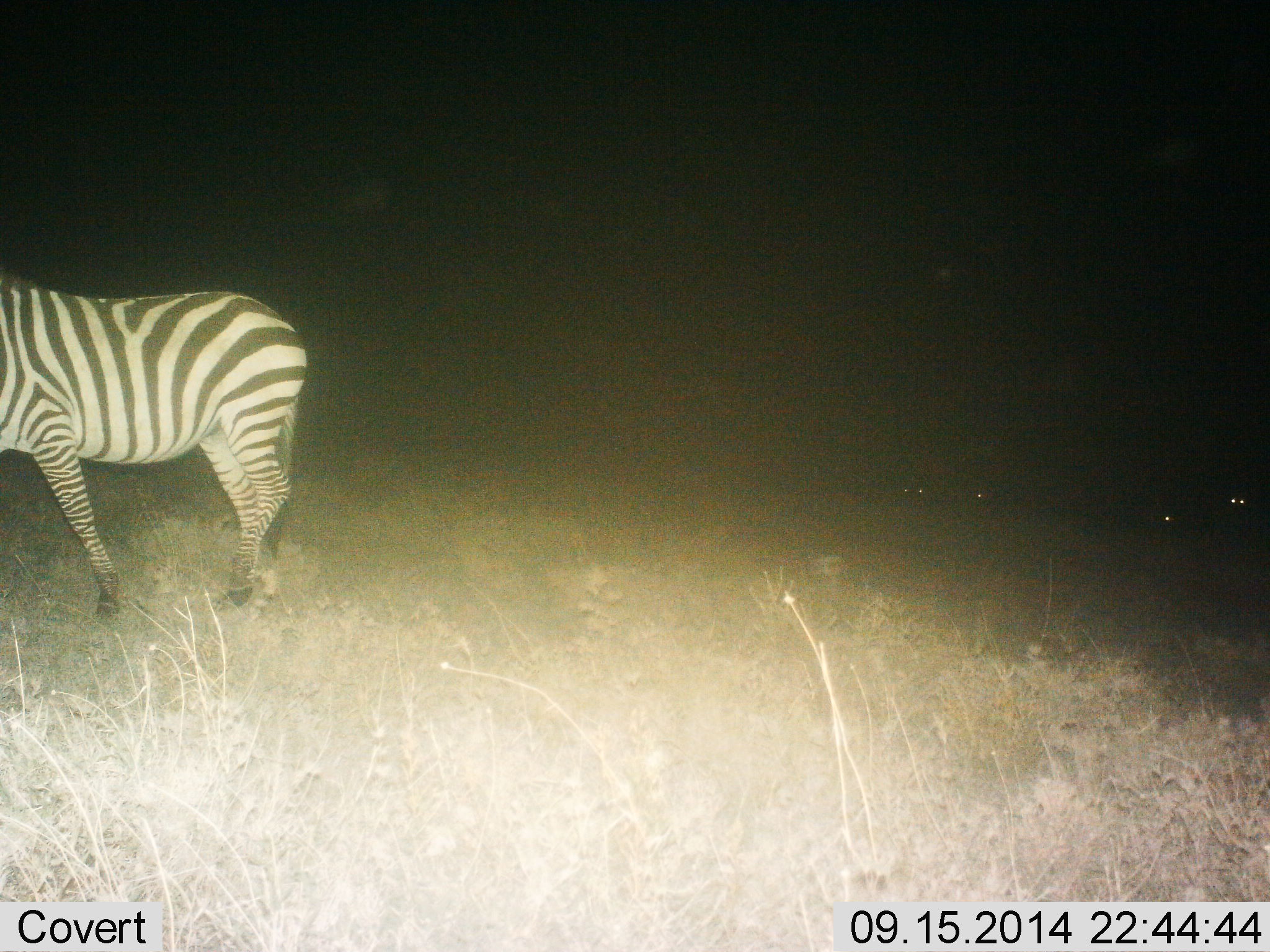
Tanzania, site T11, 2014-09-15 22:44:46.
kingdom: Animalia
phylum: Chordata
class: Mammalia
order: Perissodactyla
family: Equidae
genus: Equus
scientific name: Equus quagga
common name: plains zebra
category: zebra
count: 1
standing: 50%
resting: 0%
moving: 50%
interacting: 0%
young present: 0%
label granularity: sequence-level